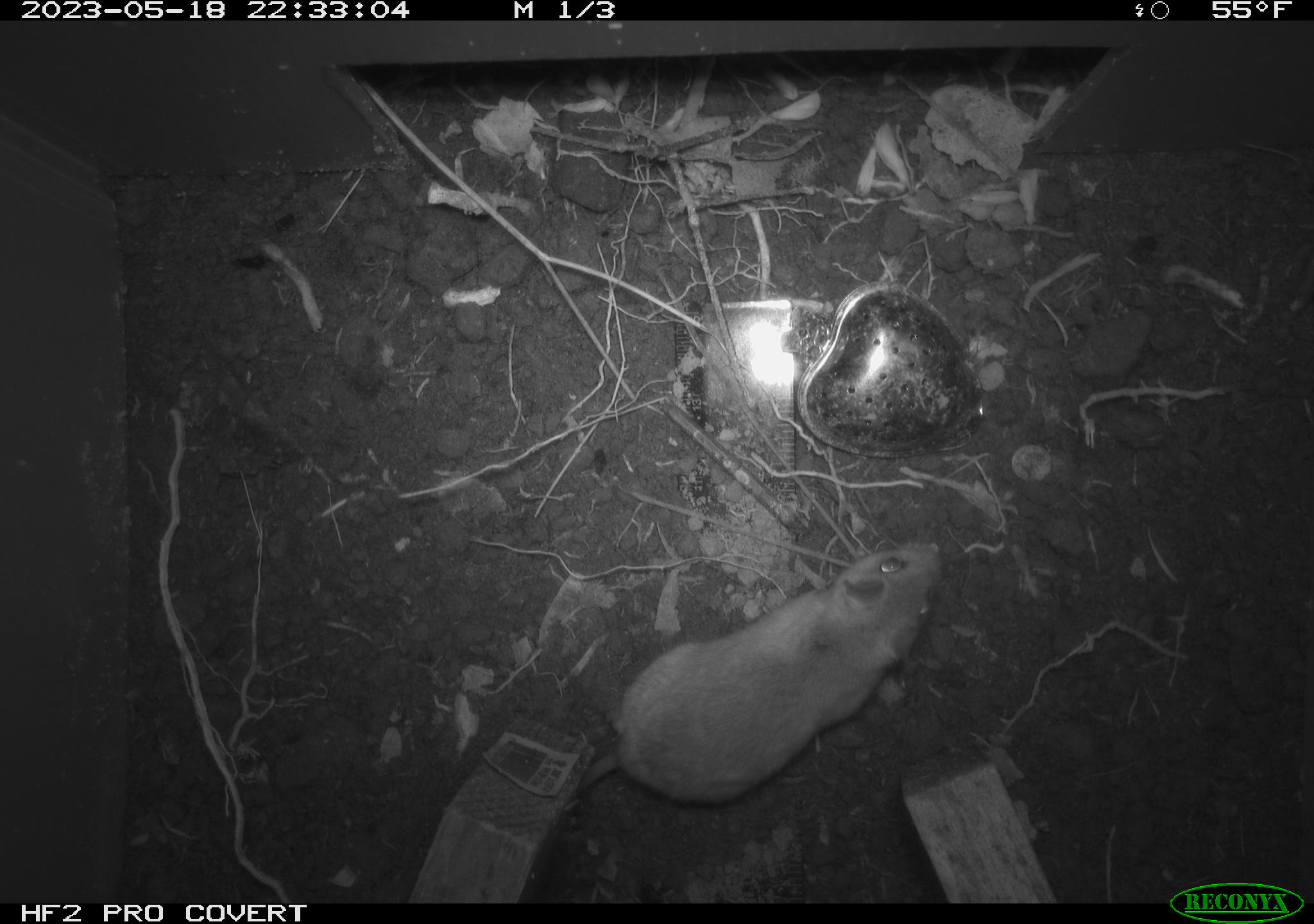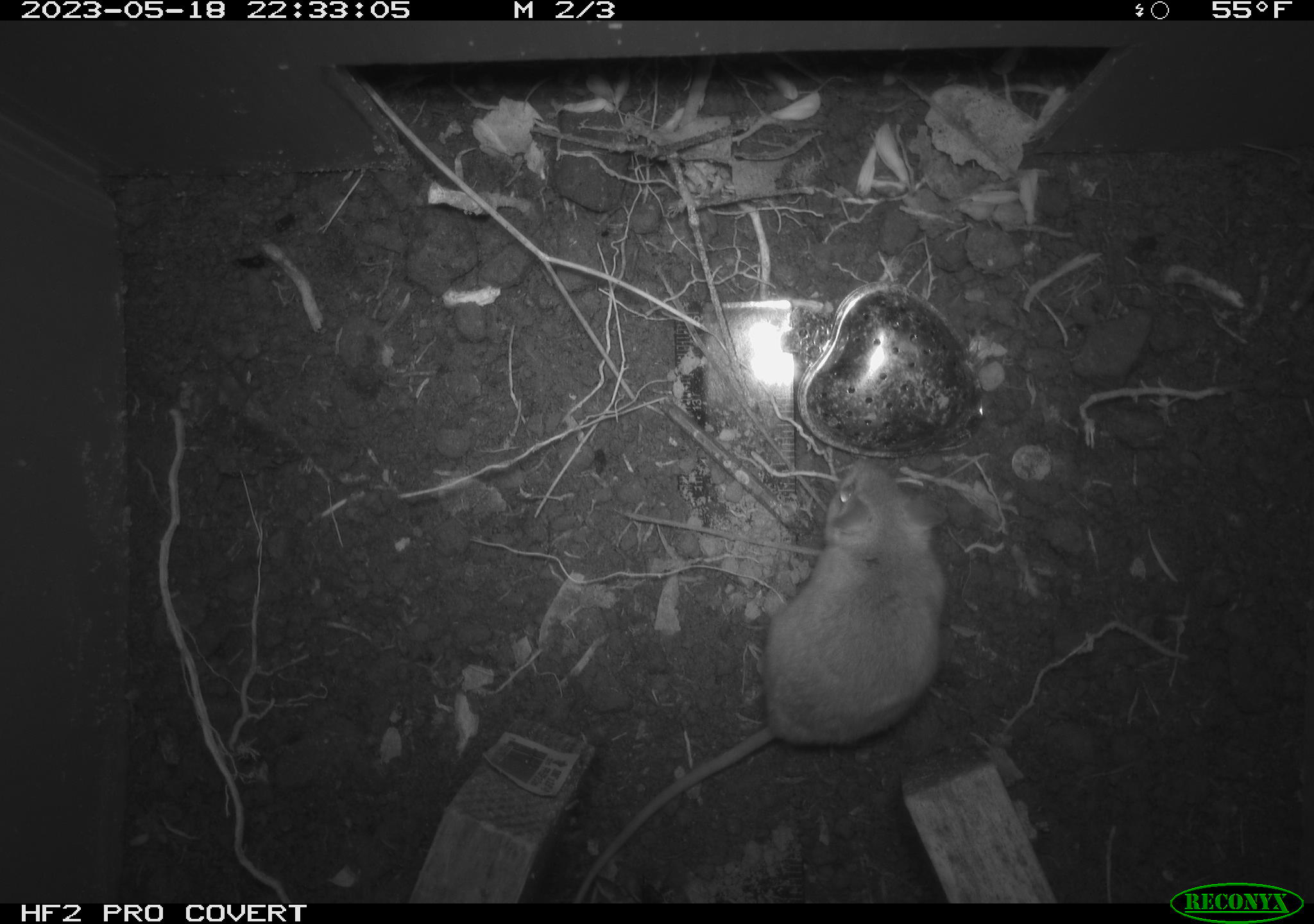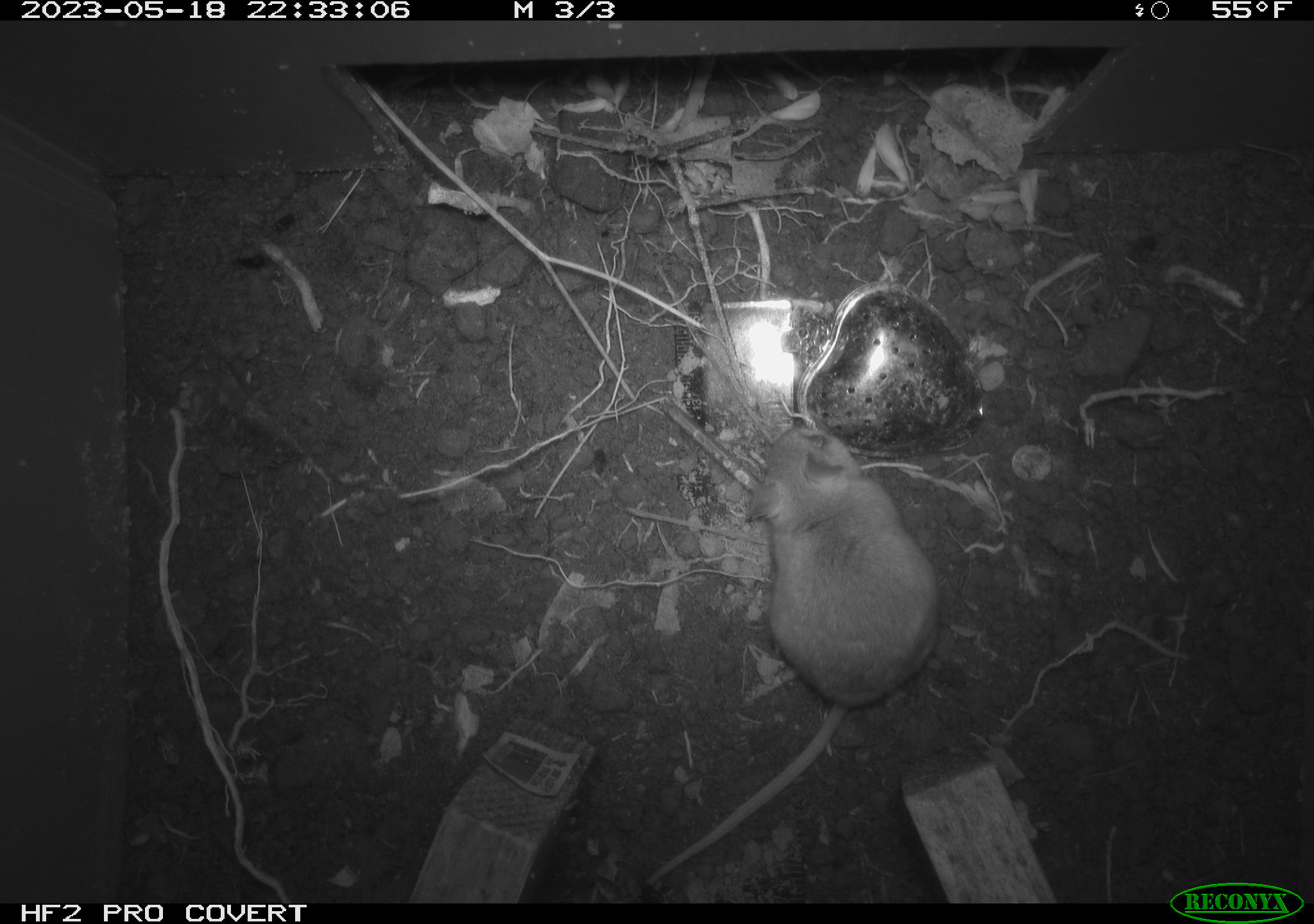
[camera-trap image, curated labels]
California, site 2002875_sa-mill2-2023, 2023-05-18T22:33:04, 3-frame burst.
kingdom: Animalia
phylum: Chordata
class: Mammalia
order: Rodentia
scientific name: Rodentia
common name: mouse species